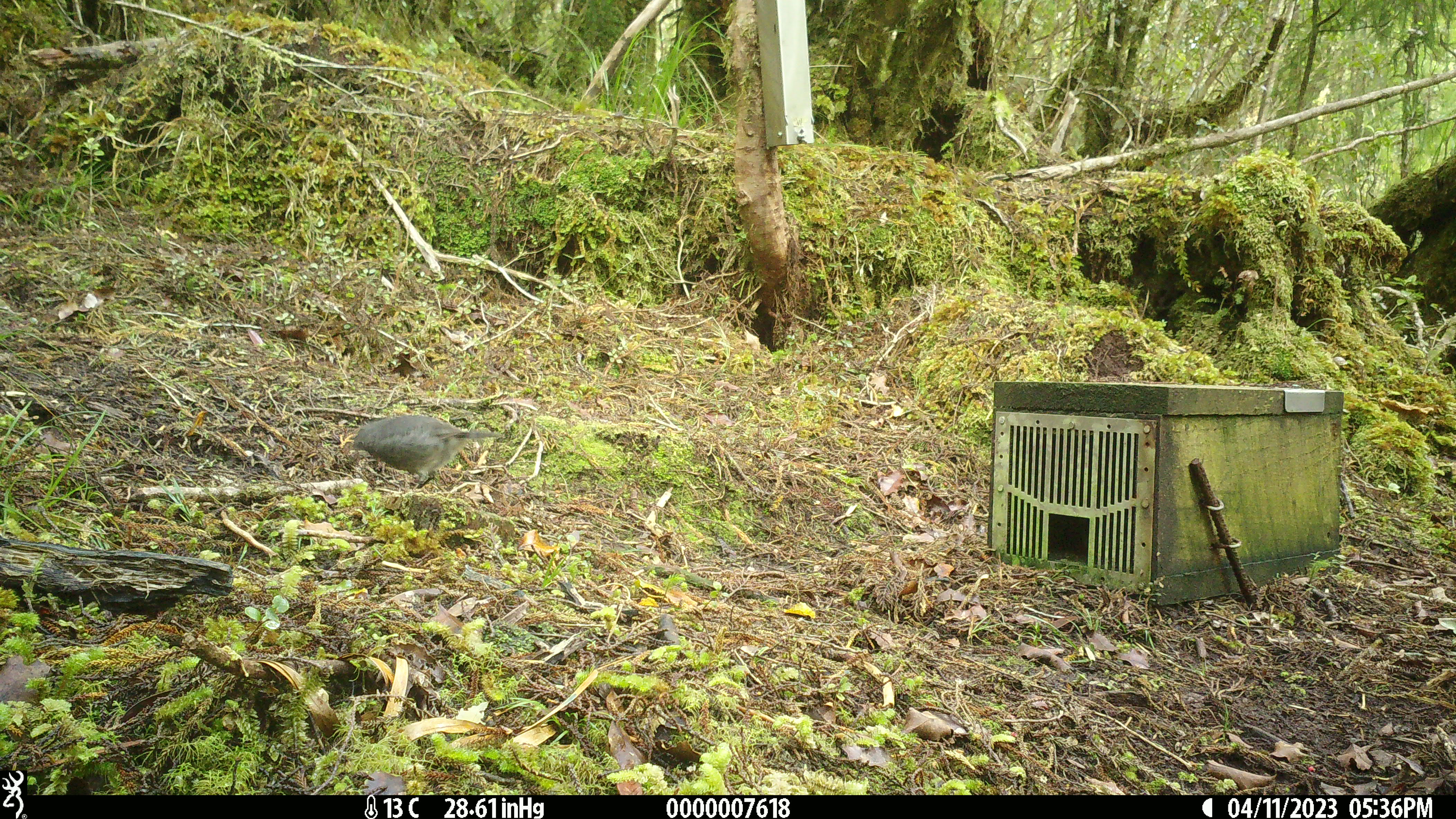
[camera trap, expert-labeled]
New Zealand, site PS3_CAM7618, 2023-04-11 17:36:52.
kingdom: Animalia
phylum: Chordata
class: Aves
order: Passeriformes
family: Petroicidae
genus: Petroica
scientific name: Petroica australis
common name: new zealand robin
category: robin